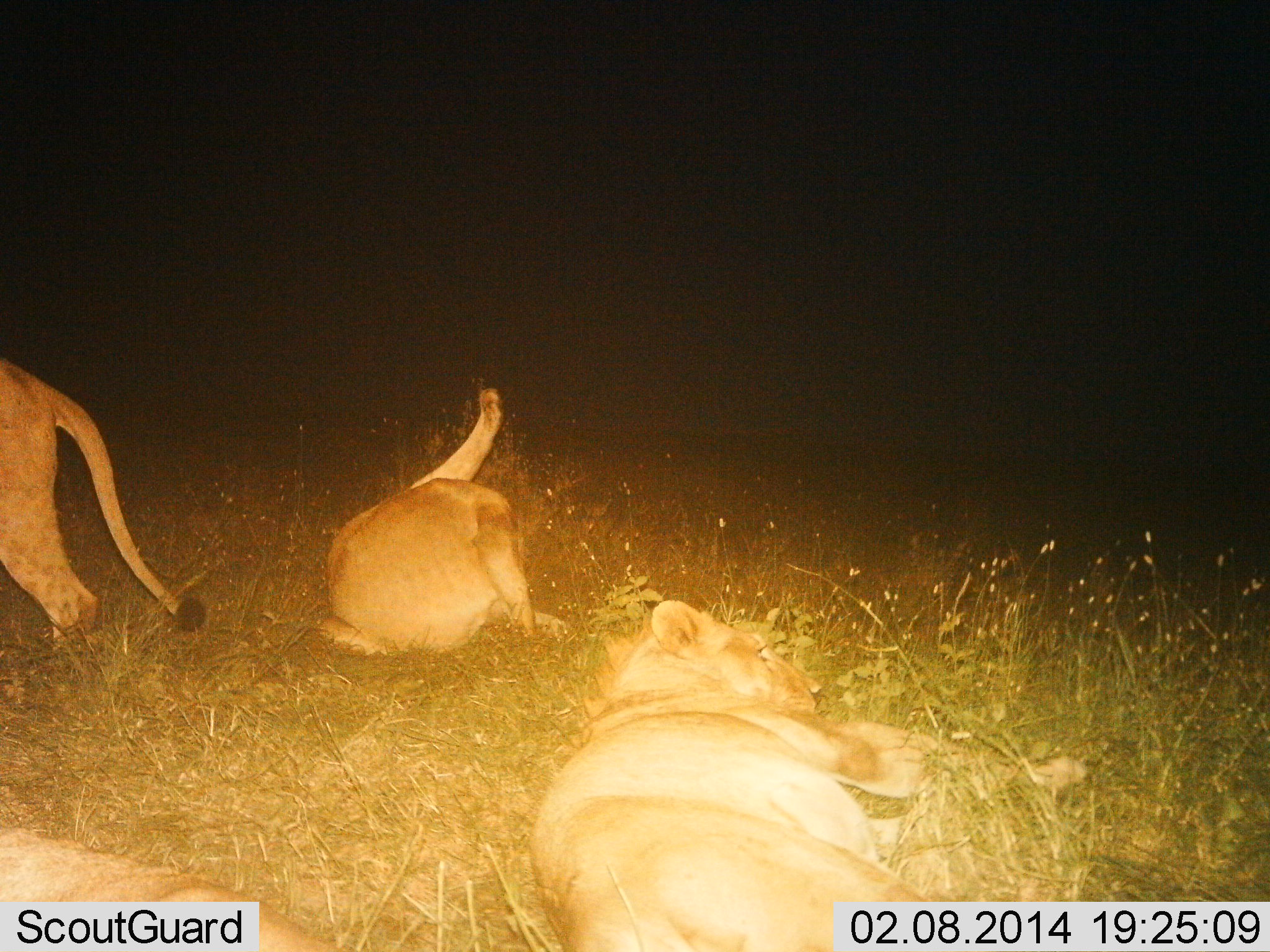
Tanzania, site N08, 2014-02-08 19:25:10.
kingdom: Animalia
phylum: Chordata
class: Mammalia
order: Carnivora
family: Felidae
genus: Panthera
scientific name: Panthera leo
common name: lion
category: lionfemale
Lionfemale (lion) (Panthera leo), count 4. Behavior (volunteer vote fractions): standing 20%, resting 100%, moving 30%, interacting 0%. Young present (vote fraction): 0%. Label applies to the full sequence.